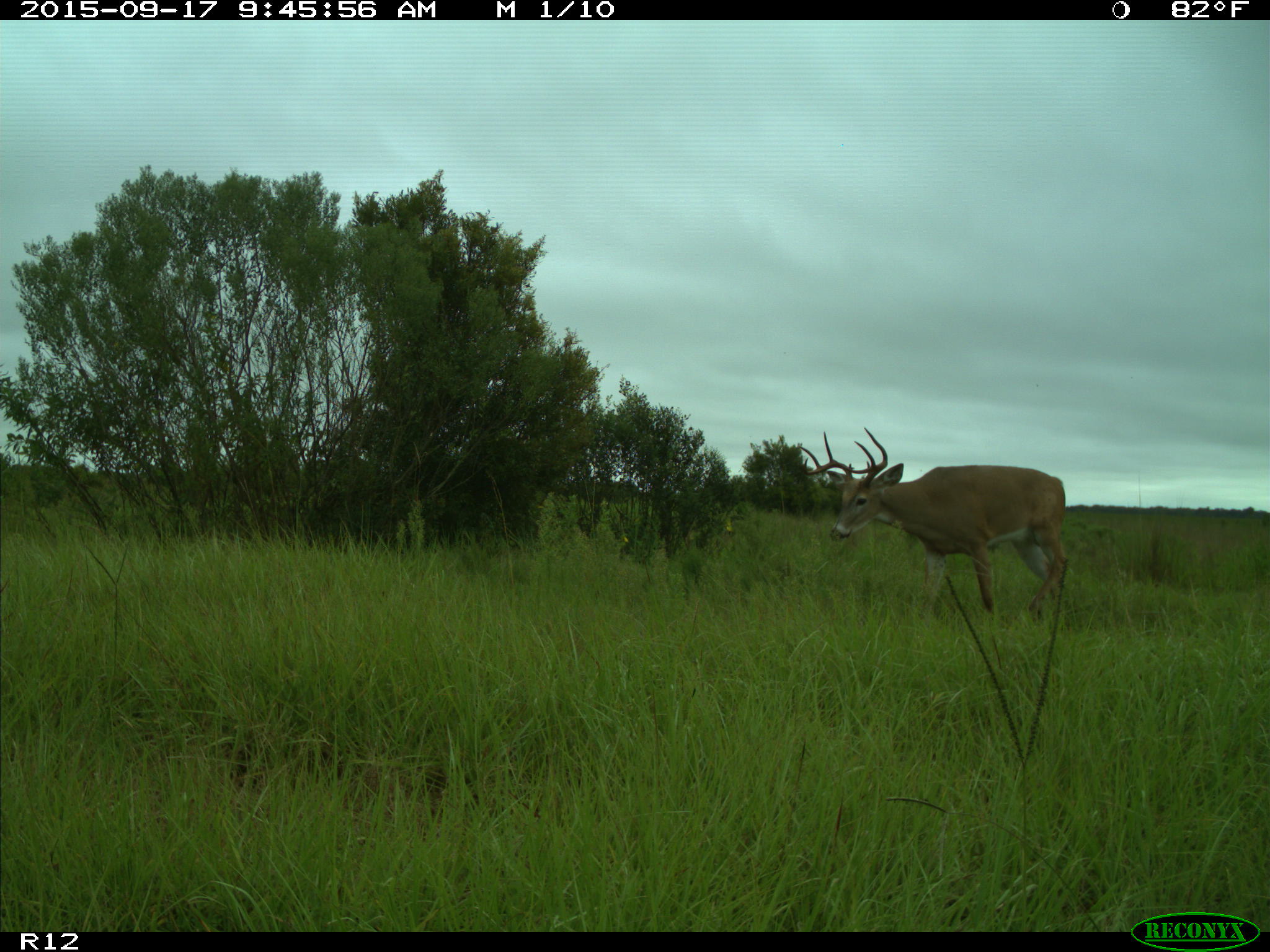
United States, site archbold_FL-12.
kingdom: Animalia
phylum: Chordata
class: Mammalia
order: Artiodactyla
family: Cervidae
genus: Odocoileus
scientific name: Odocoileus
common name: deer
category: unidentified deer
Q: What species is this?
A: Unidentified deer (deer) (Odocoileus).